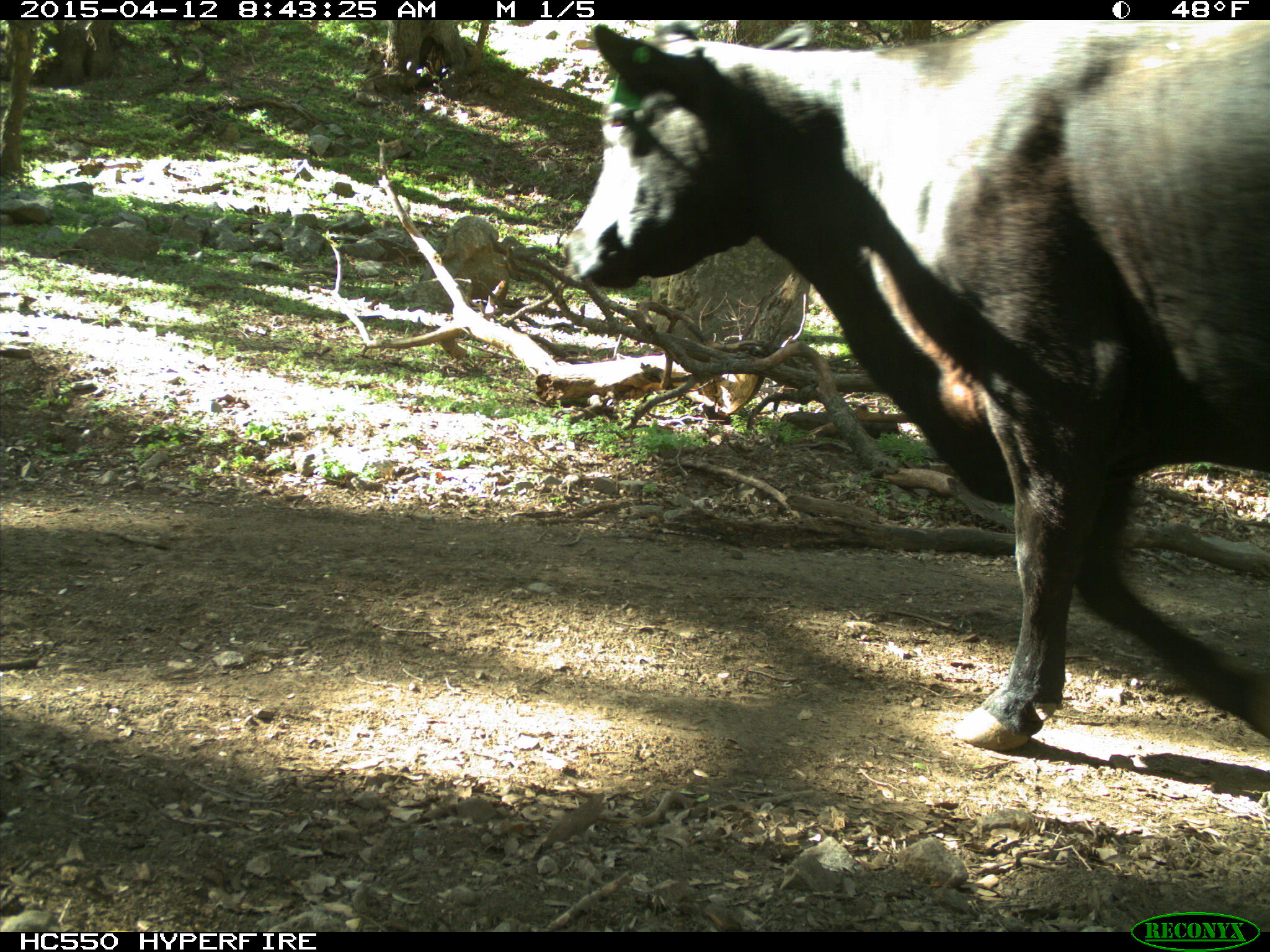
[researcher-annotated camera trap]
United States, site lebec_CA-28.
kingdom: Animalia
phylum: Chordata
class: Mammalia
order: Artiodactyla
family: Bovidae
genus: Bos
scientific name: Bos taurus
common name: domestic cow